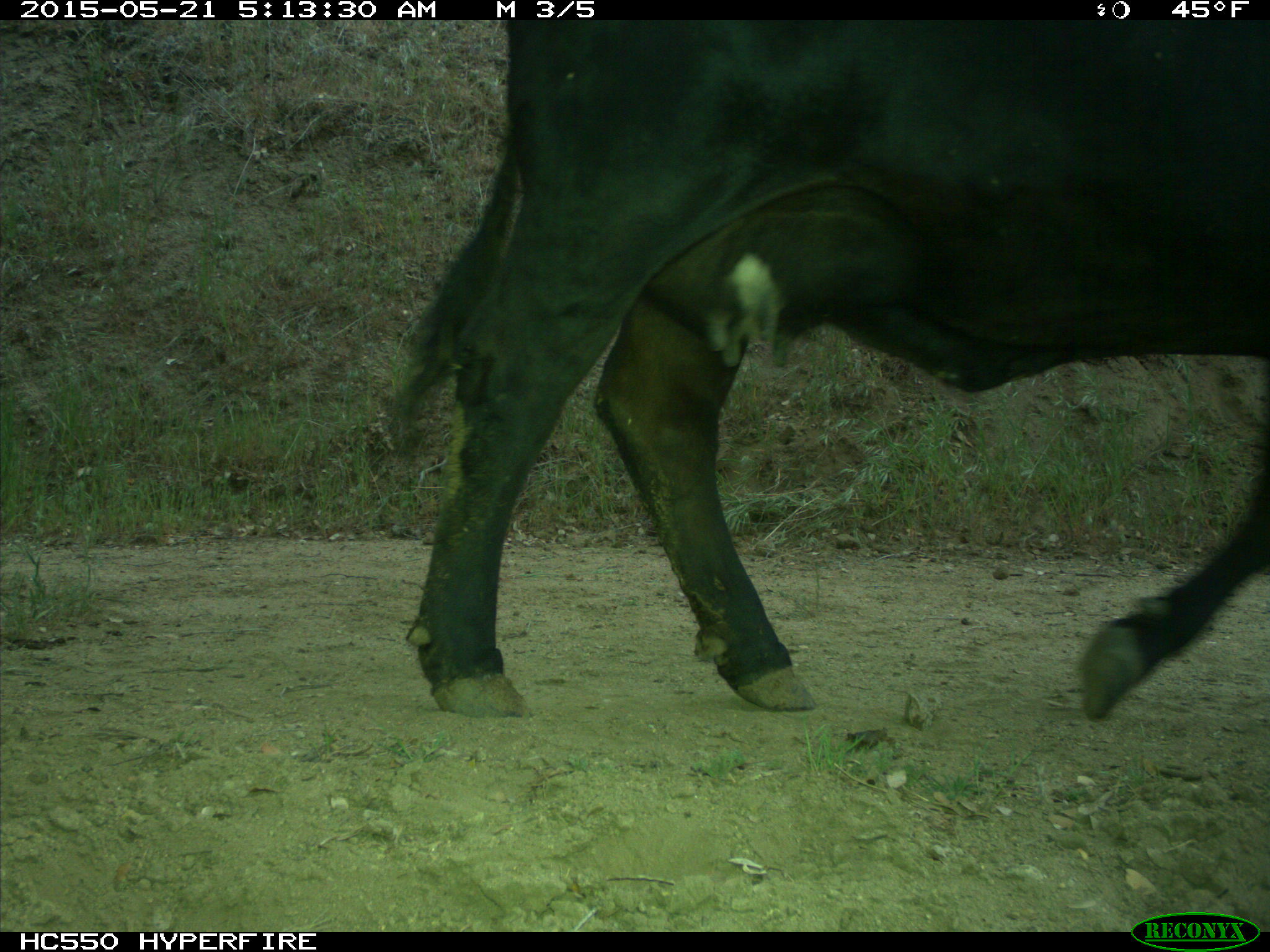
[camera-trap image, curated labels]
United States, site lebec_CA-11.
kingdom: Animalia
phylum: Chordata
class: Mammalia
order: Artiodactyla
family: Bovidae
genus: Bos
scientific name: Bos taurus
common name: domestic cow